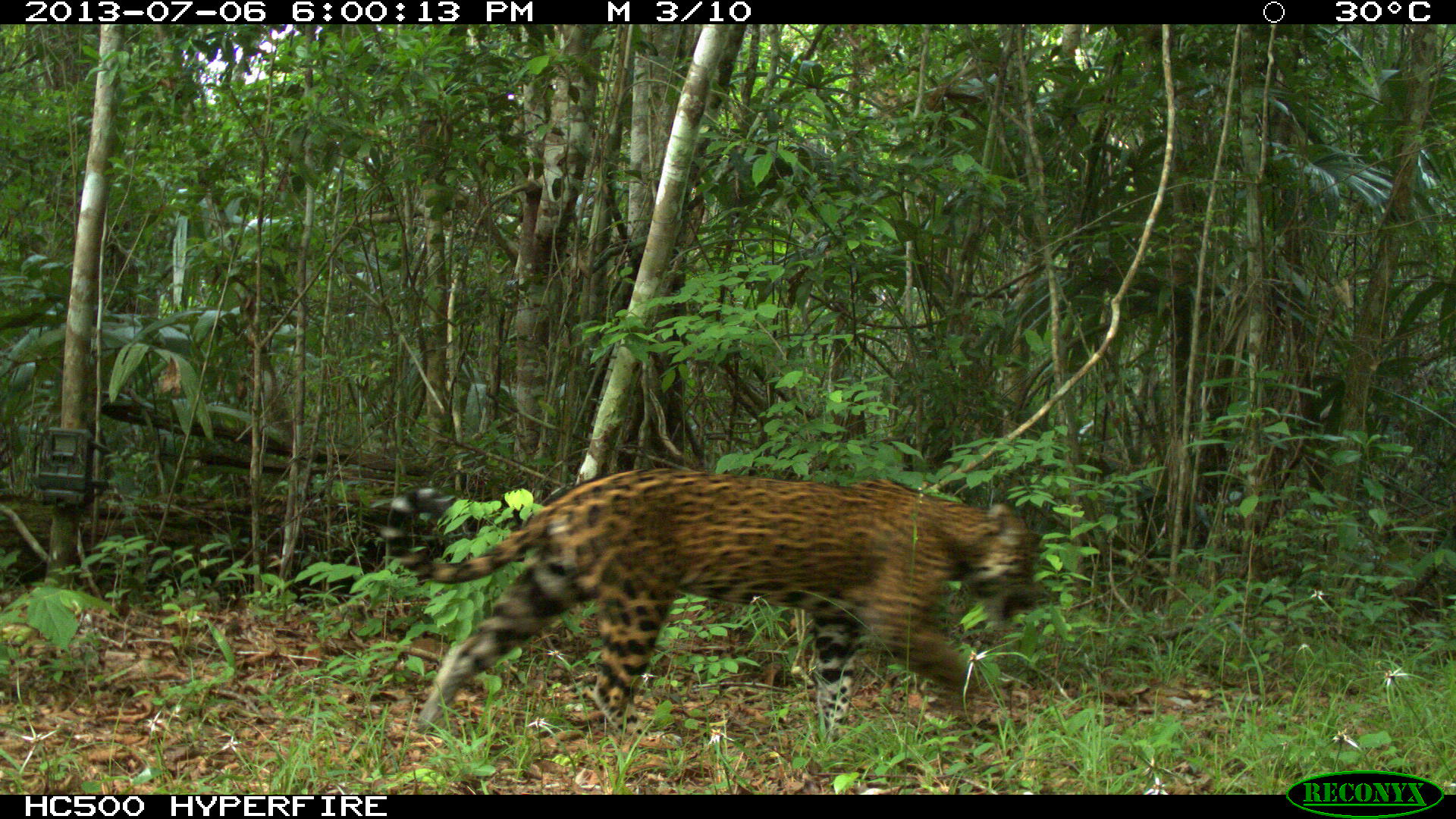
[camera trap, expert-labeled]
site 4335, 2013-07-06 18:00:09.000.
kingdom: Animalia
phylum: Chordata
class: Mammalia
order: Carnivora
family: Felidae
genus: Panthera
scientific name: Panthera onca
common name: jaguar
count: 1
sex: female